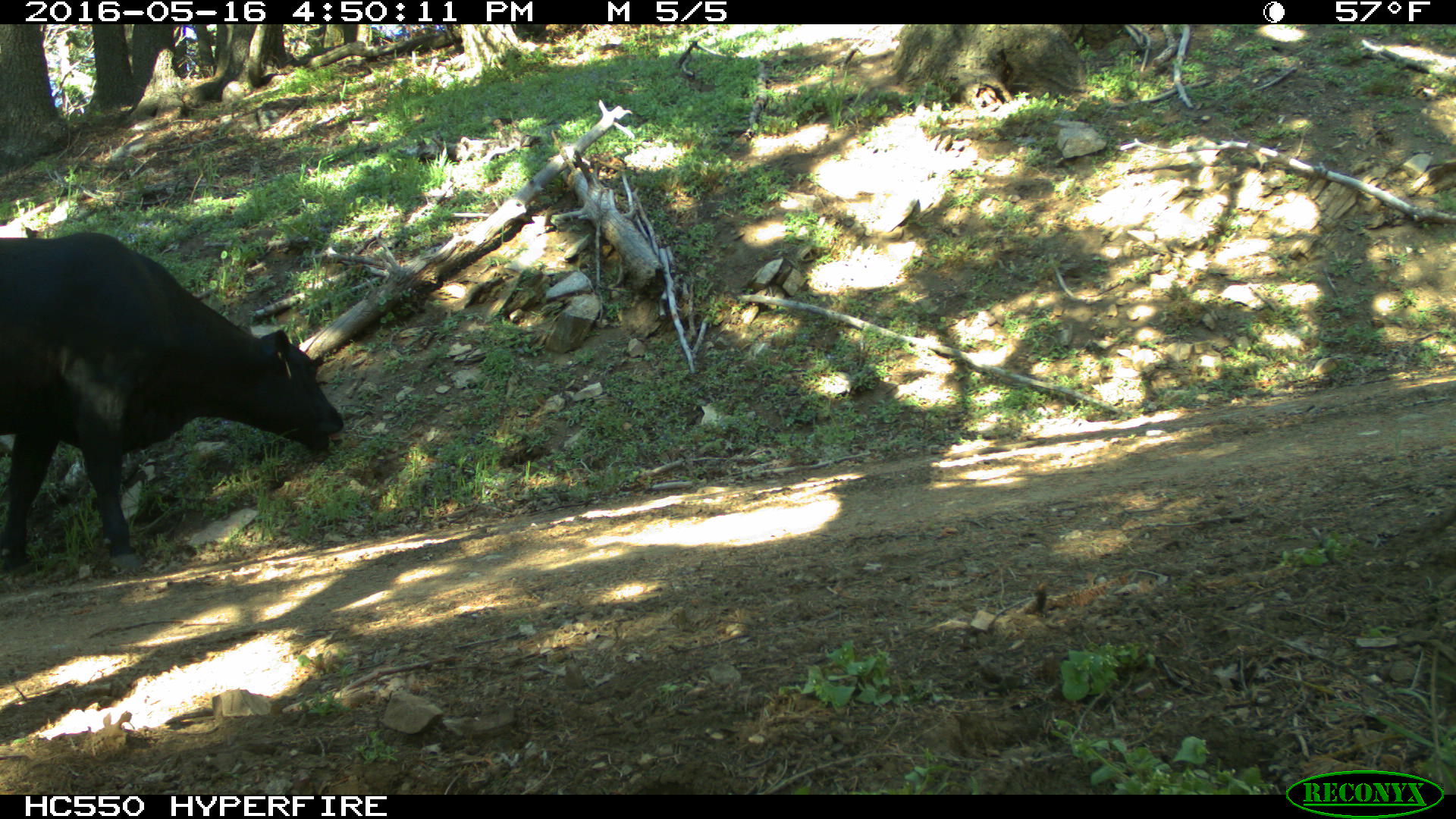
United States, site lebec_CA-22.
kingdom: Animalia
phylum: Chordata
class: Mammalia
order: Artiodactyla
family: Bovidae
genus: Bos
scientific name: Bos taurus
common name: domestic cow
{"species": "Bos taurus (domestic cow)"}